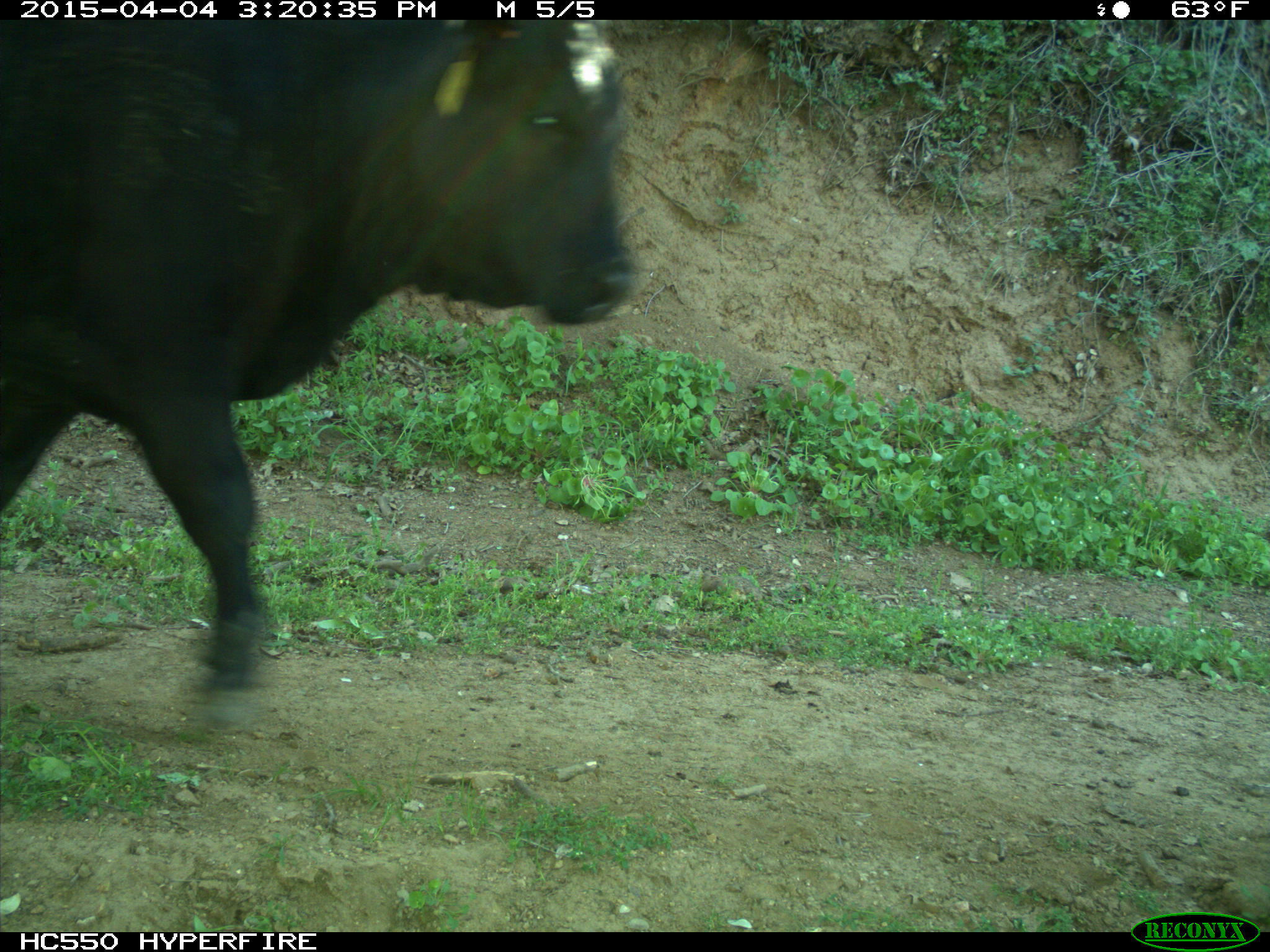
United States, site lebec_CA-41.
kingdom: Animalia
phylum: Chordata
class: Mammalia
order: Artiodactyla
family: Bovidae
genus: Bos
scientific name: Bos taurus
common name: domestic cow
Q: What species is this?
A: Bos taurus (domestic cow).